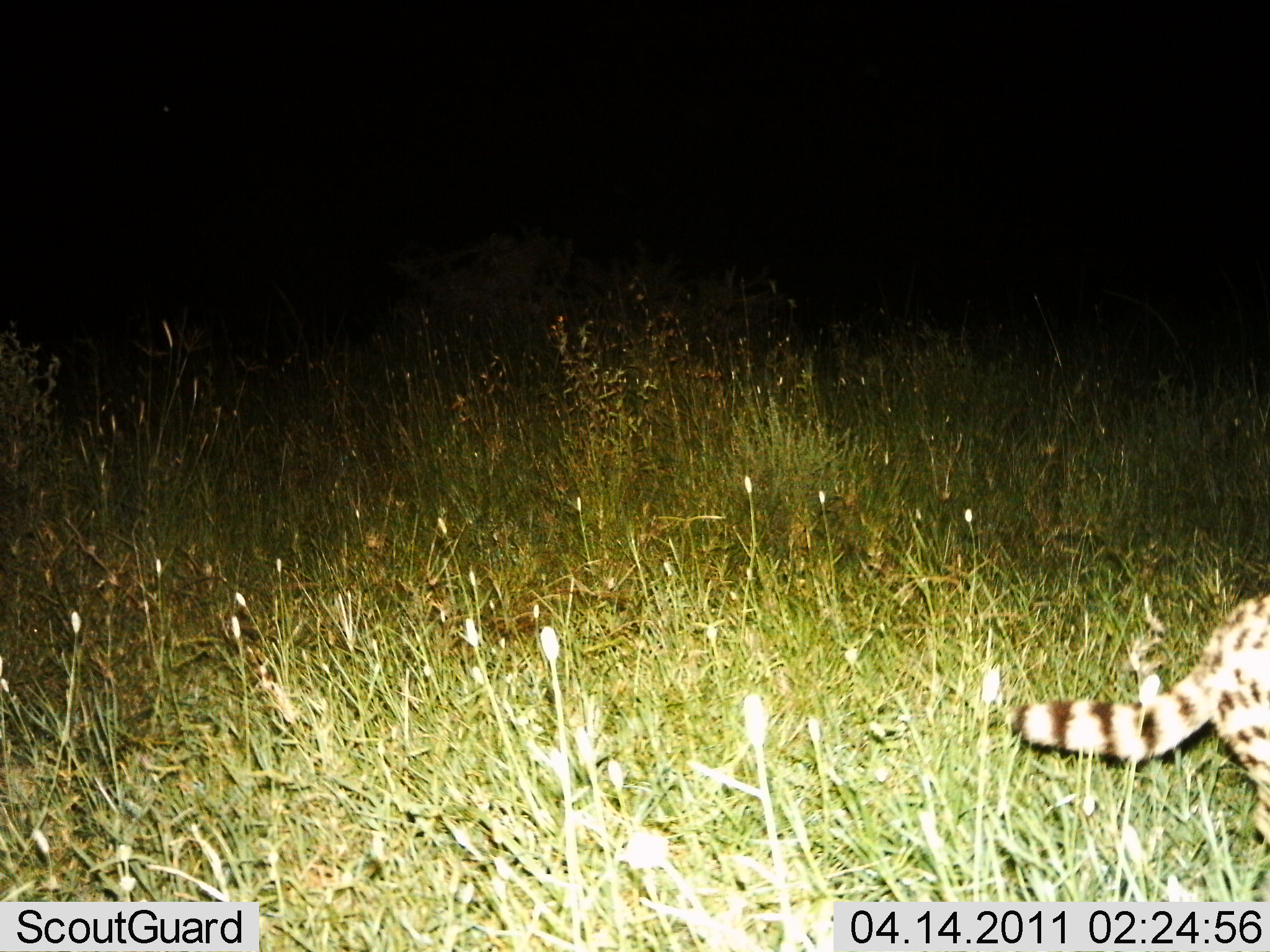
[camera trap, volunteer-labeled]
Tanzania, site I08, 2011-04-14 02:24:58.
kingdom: Animalia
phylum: Chordata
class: Mammalia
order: Carnivora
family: Felidae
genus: Leptailurus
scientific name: Leptailurus serval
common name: serval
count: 1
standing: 50%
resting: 0%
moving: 50%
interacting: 0%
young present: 0%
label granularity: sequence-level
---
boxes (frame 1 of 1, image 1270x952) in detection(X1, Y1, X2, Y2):
animal: detection(1018, 590, 1268, 848)